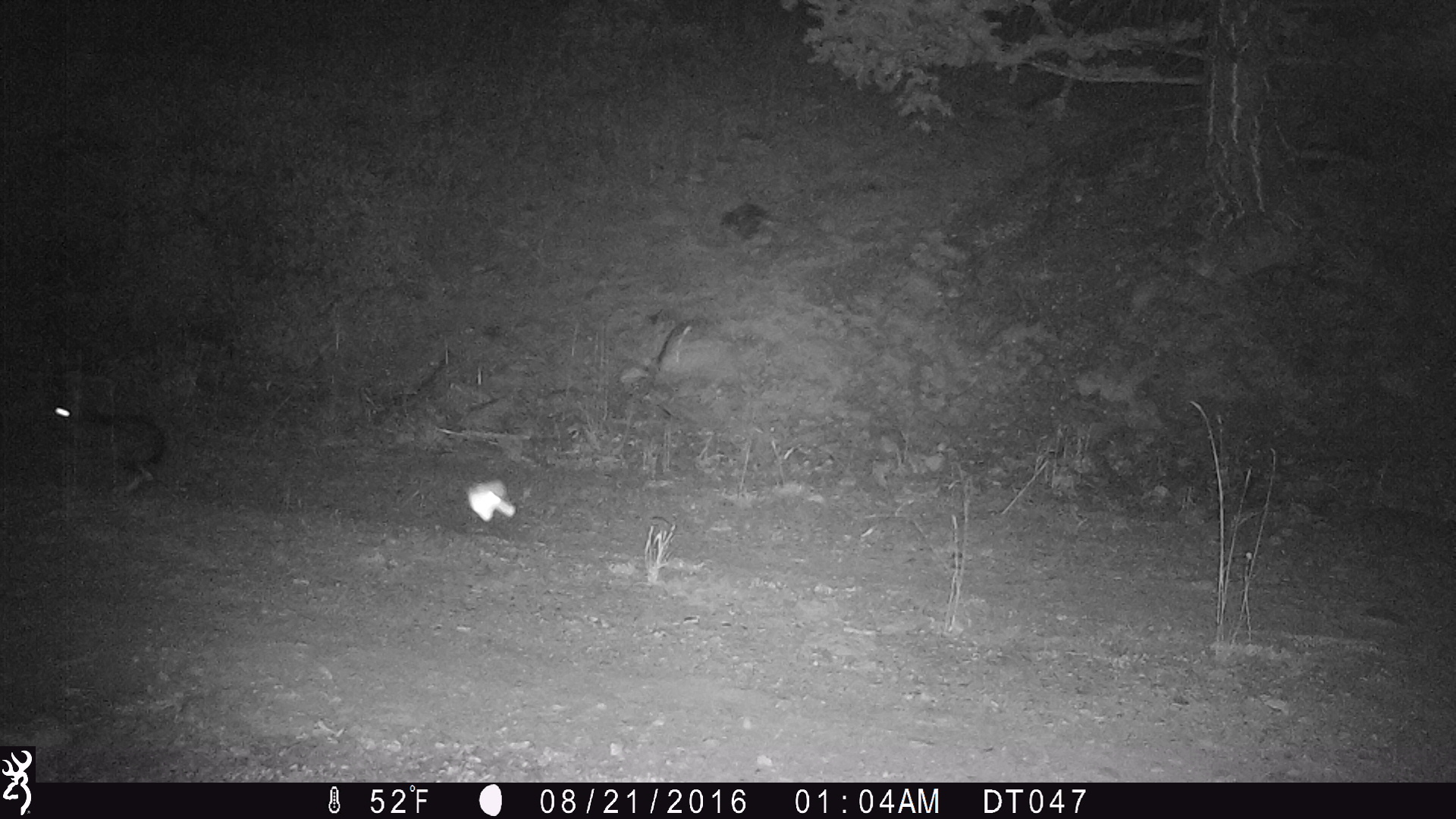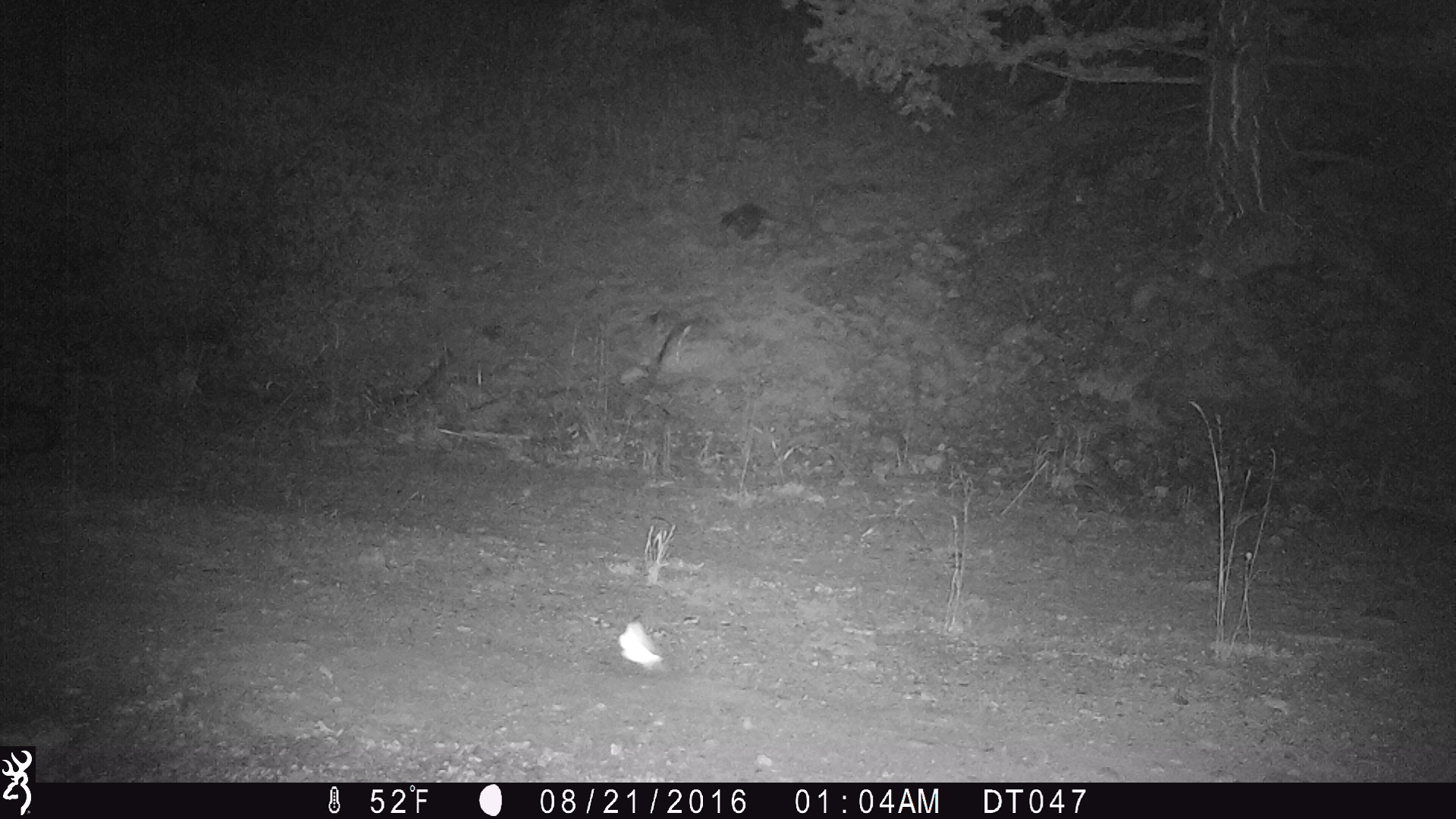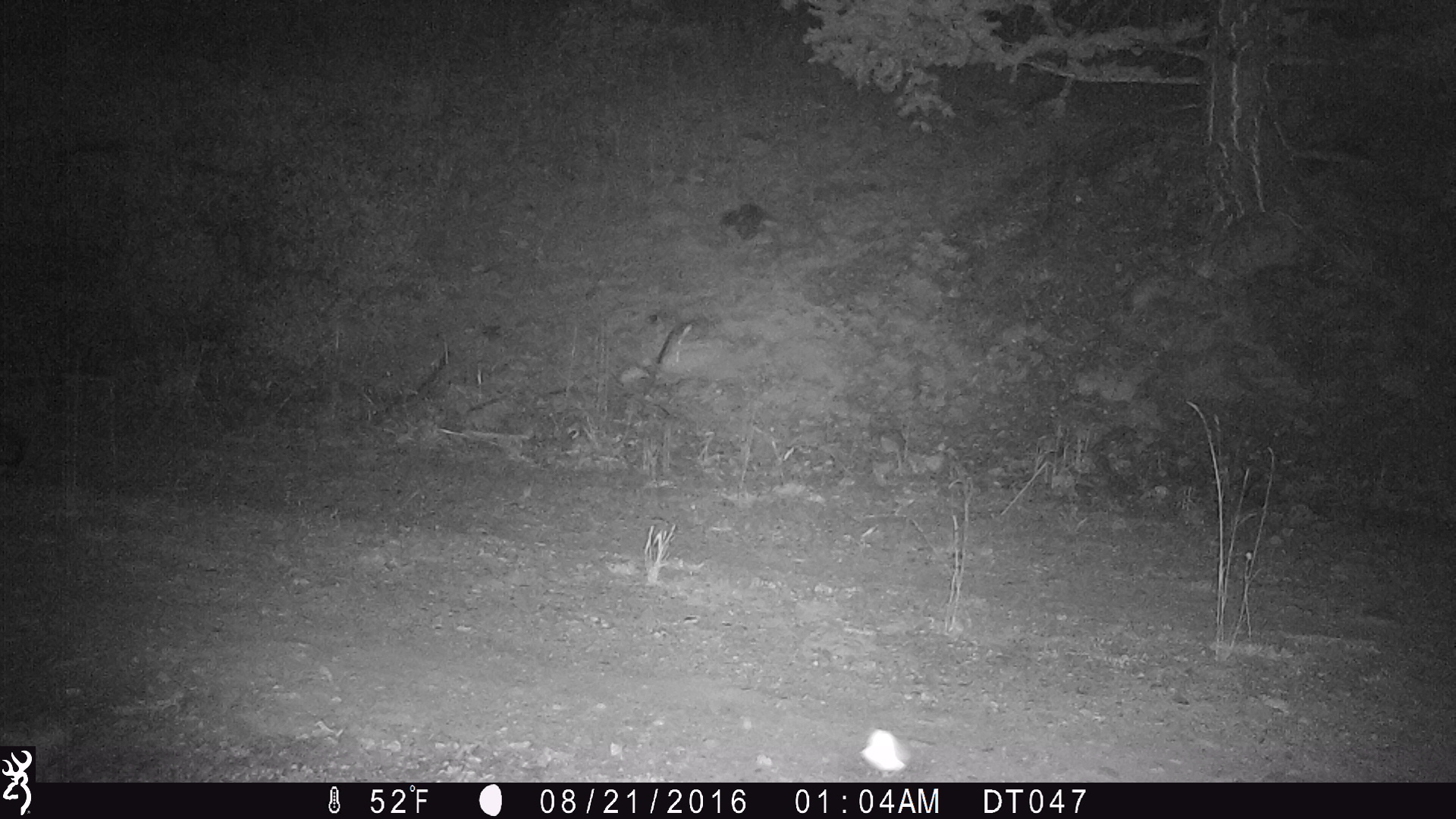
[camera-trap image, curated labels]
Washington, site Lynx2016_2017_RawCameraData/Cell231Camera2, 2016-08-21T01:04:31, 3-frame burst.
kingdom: Animalia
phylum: Chordata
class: Mammalia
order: Lagomorpha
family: Leporidae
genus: Lepus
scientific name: Lepus americanus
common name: snowshoe hare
Lepus americanus (snowshoe hare). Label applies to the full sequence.